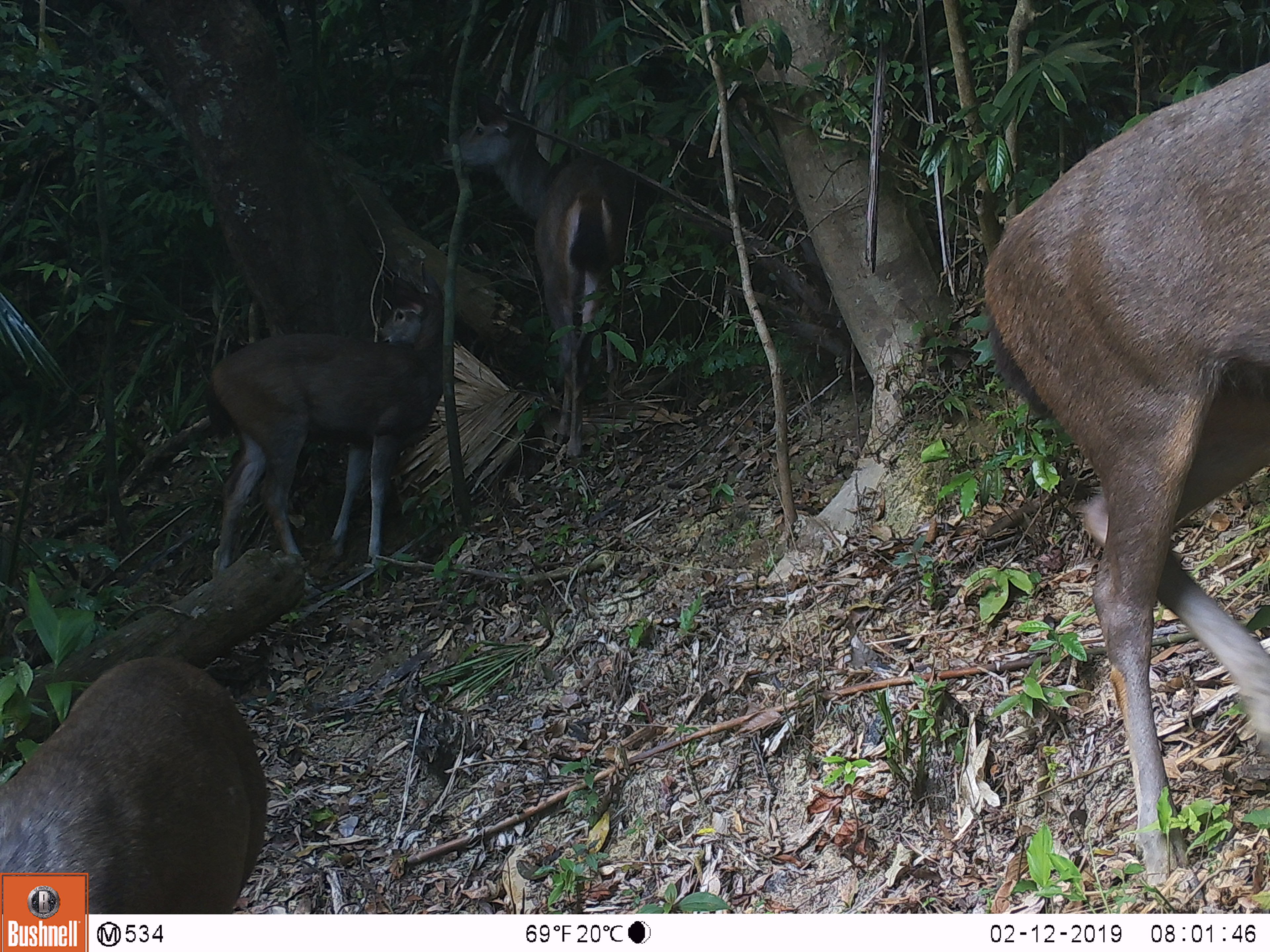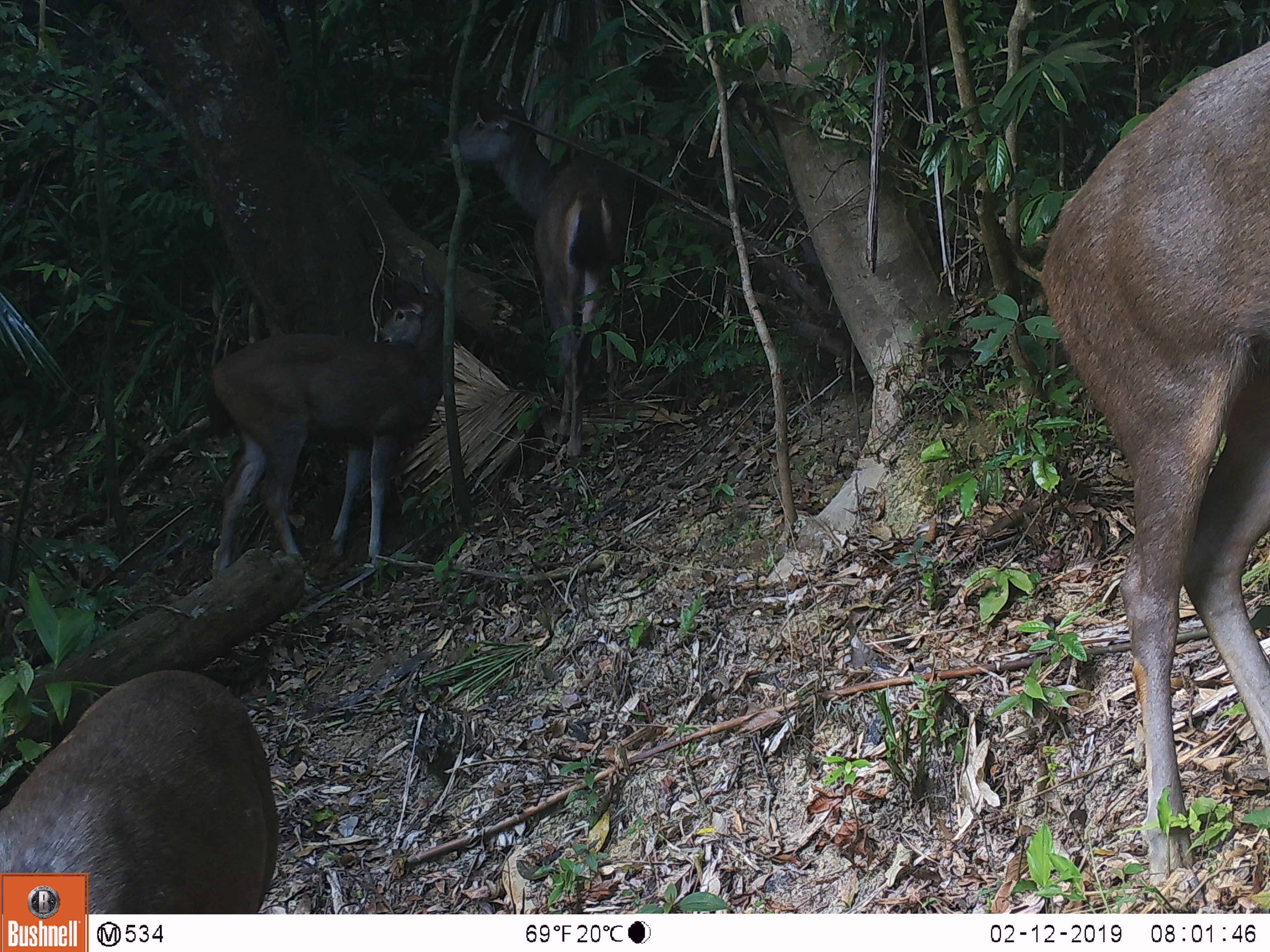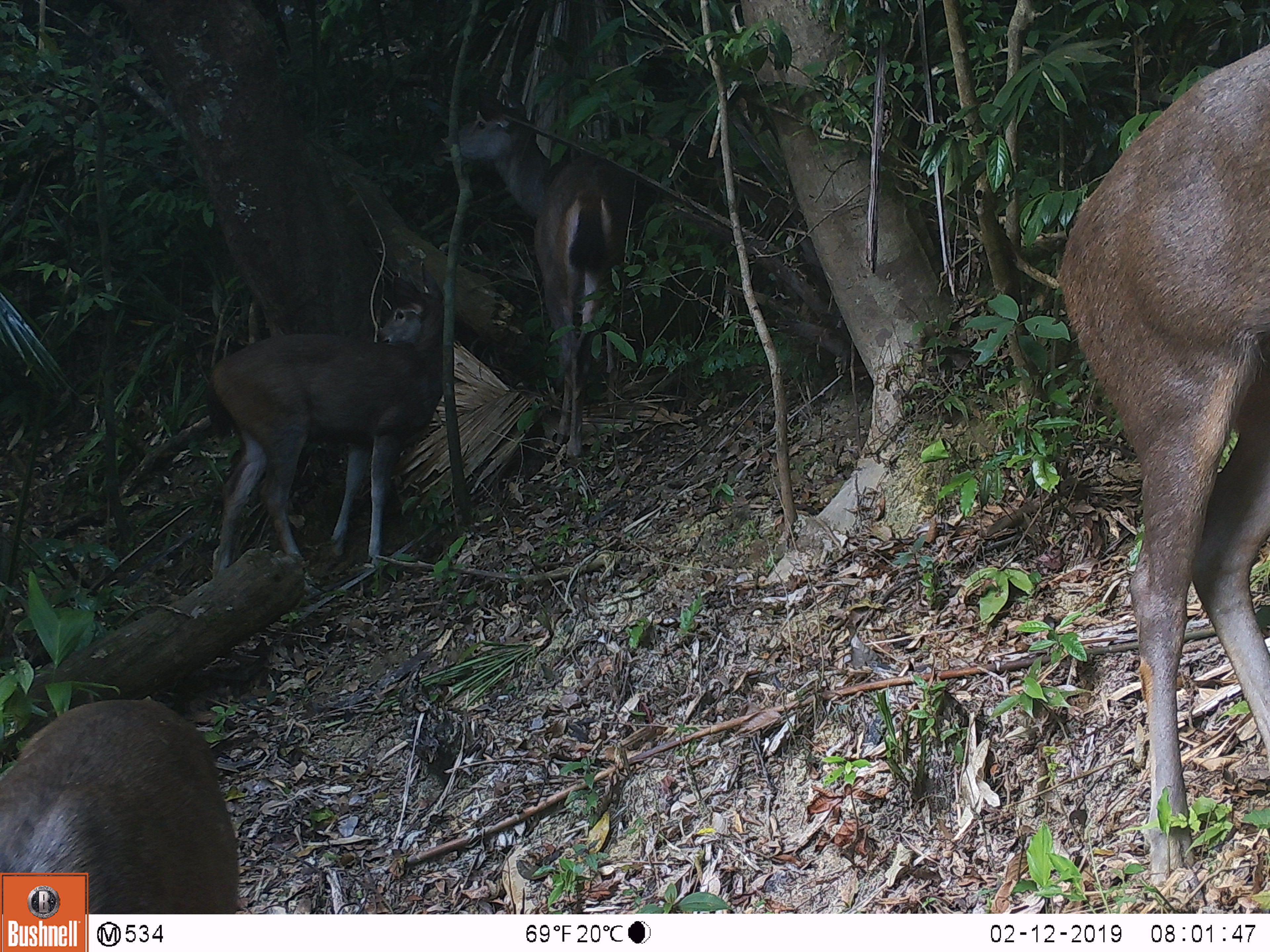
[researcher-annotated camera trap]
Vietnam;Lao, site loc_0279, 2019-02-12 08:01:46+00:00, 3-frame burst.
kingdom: Animalia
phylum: Chordata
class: Mammalia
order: Artiodactyla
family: Cervidae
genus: Rusa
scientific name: Rusa unicolor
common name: sambar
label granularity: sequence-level